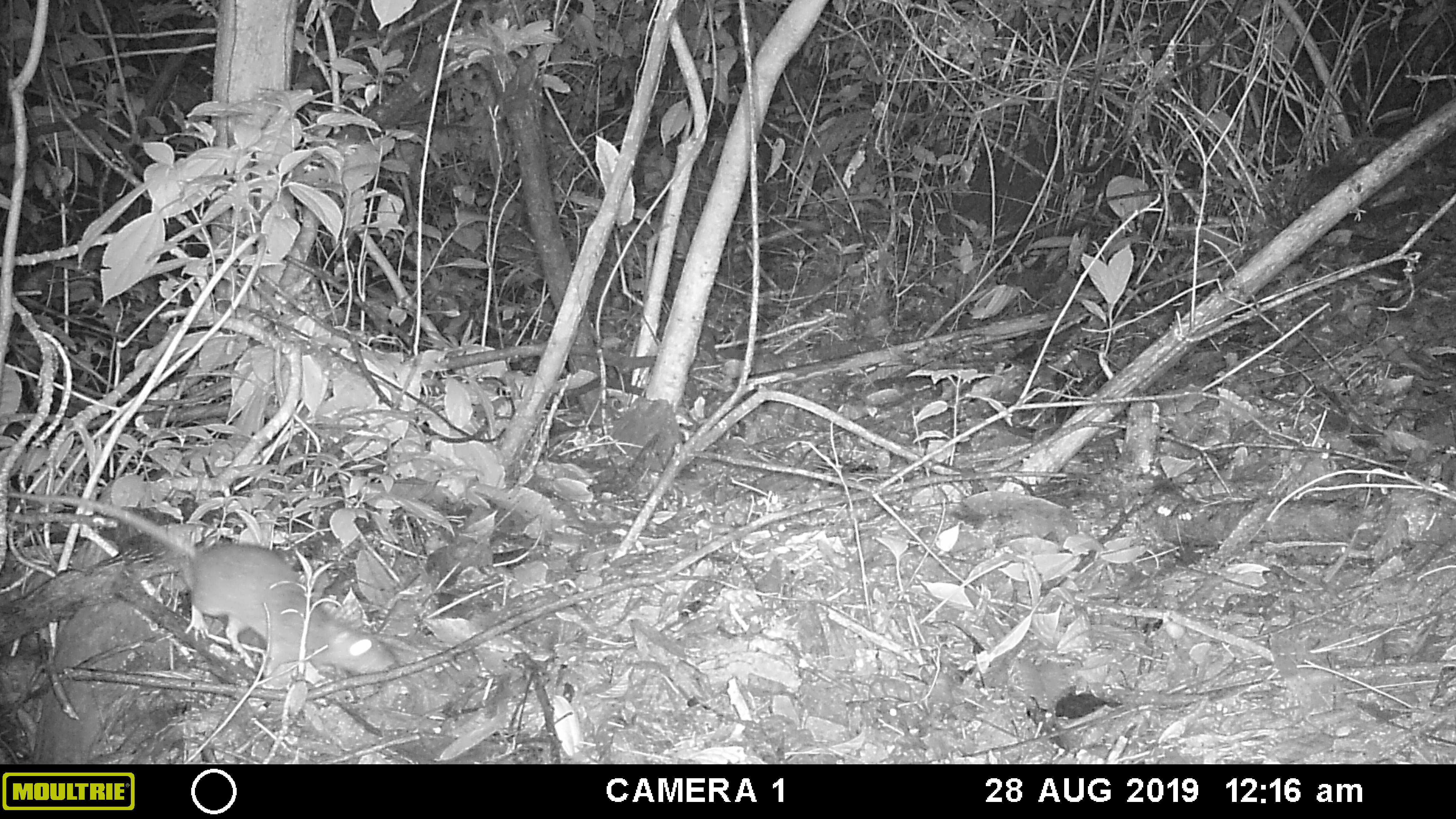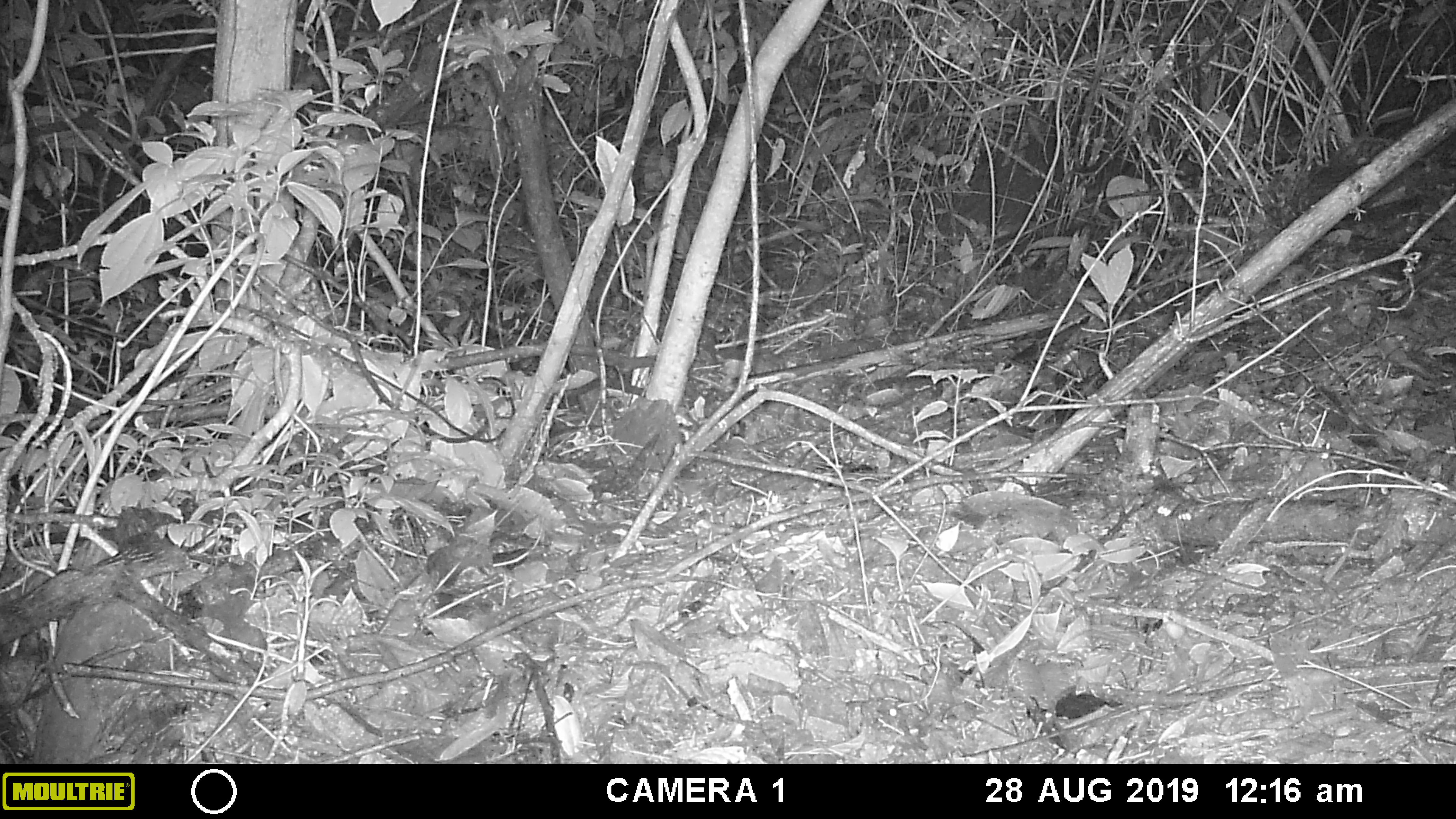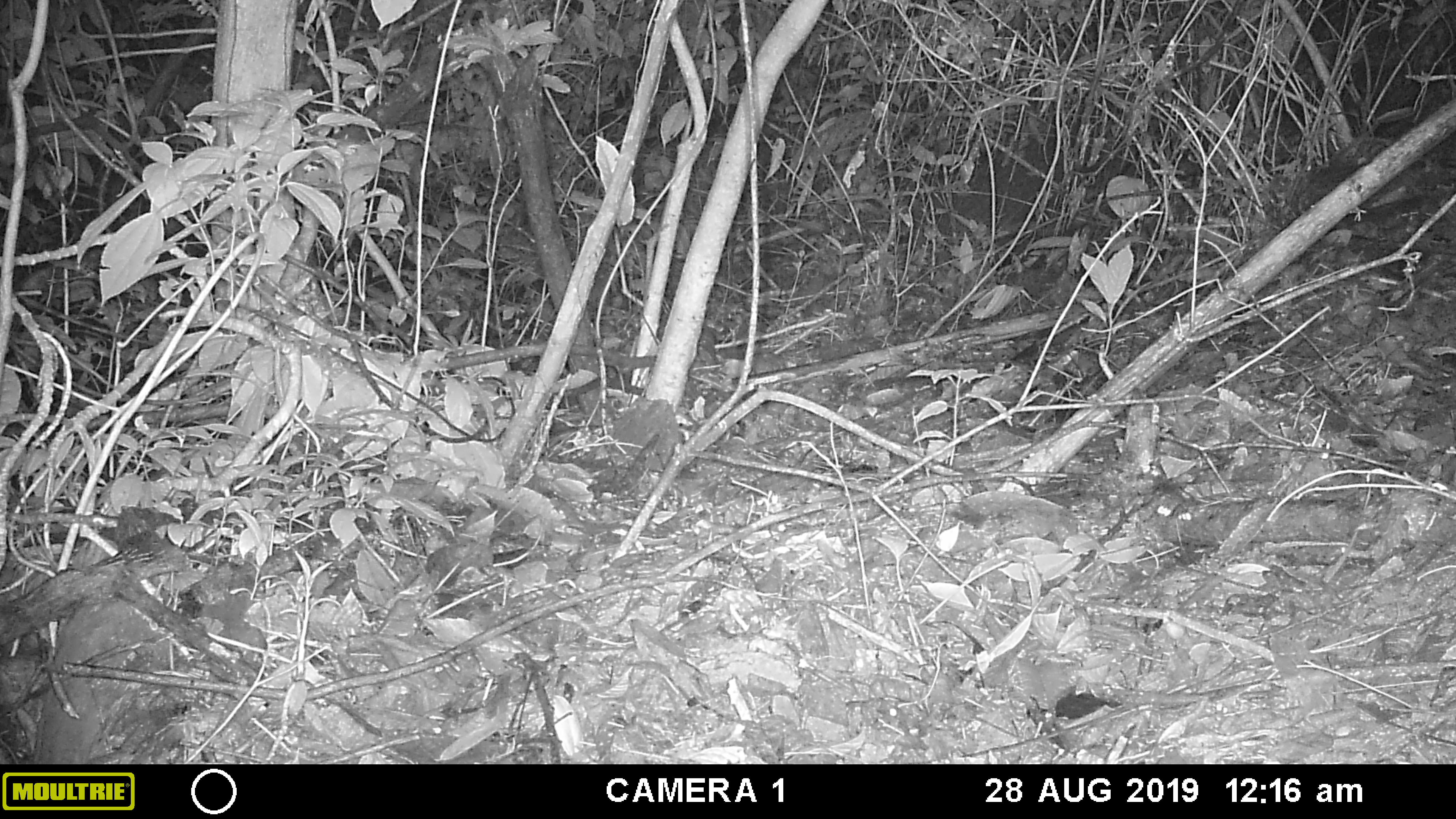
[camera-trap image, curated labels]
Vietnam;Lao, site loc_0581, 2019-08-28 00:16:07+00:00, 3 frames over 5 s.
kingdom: Animalia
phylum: Chordata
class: Mammalia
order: Rodentia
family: Muridae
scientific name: Muridae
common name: old-world mice and rats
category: unidentified murid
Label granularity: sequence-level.